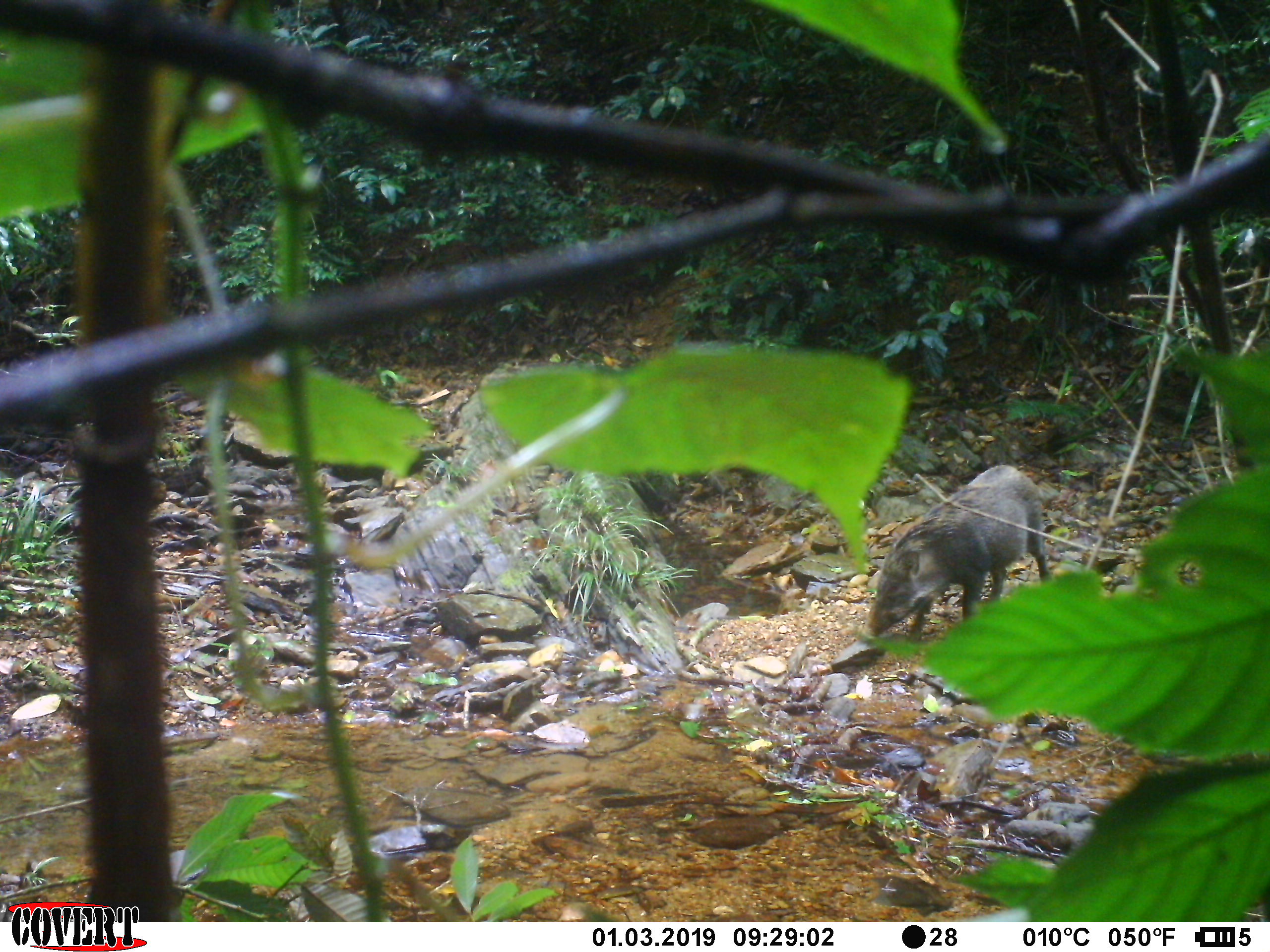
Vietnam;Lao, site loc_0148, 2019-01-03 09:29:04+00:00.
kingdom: Animalia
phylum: Chordata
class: Mammalia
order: Artiodactyla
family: Suidae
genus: Sus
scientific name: Sus scrofa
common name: eurasian wild pig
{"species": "eurasian wild pig (Sus scrofa)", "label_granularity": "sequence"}